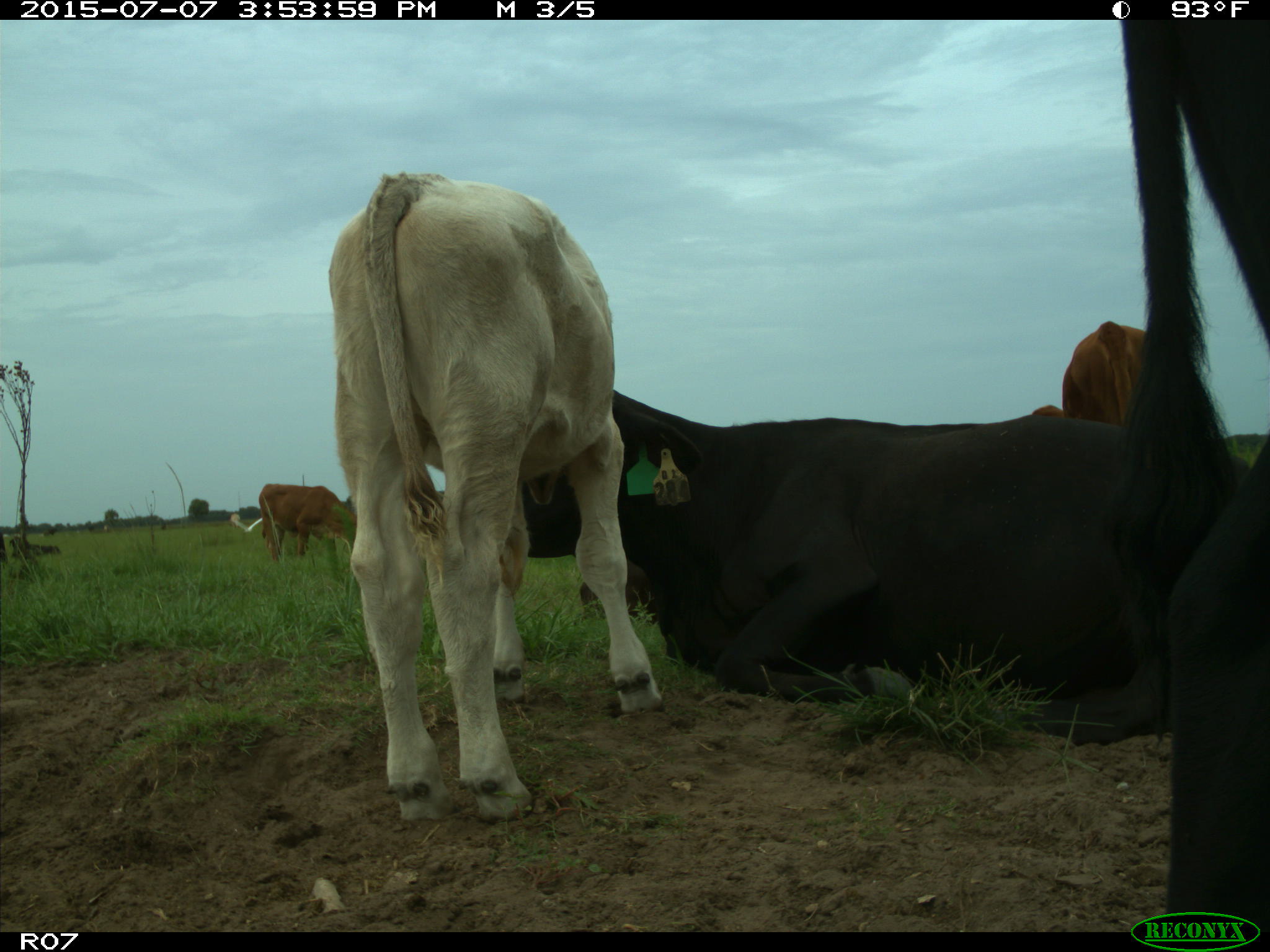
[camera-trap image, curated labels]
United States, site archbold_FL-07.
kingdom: Animalia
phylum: Chordata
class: Mammalia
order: Artiodactyla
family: Bovidae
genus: Bos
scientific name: Bos taurus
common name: domestic cow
Bos taurus (domestic cow).